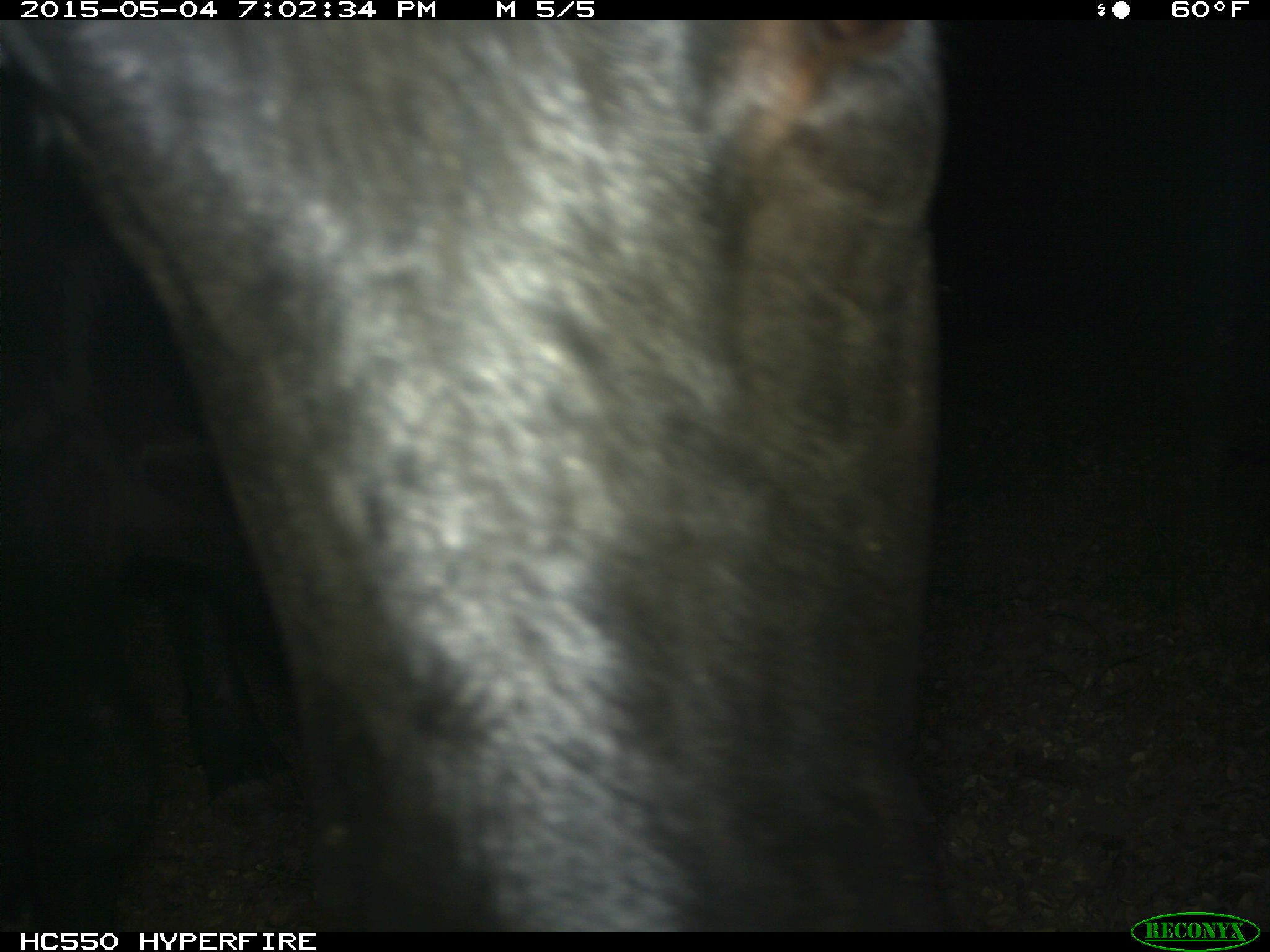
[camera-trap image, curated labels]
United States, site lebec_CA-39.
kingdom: Animalia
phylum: Chordata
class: Mammalia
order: Artiodactyla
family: Bovidae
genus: Bos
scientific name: Bos taurus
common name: domestic cow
Bos taurus (domestic cow).